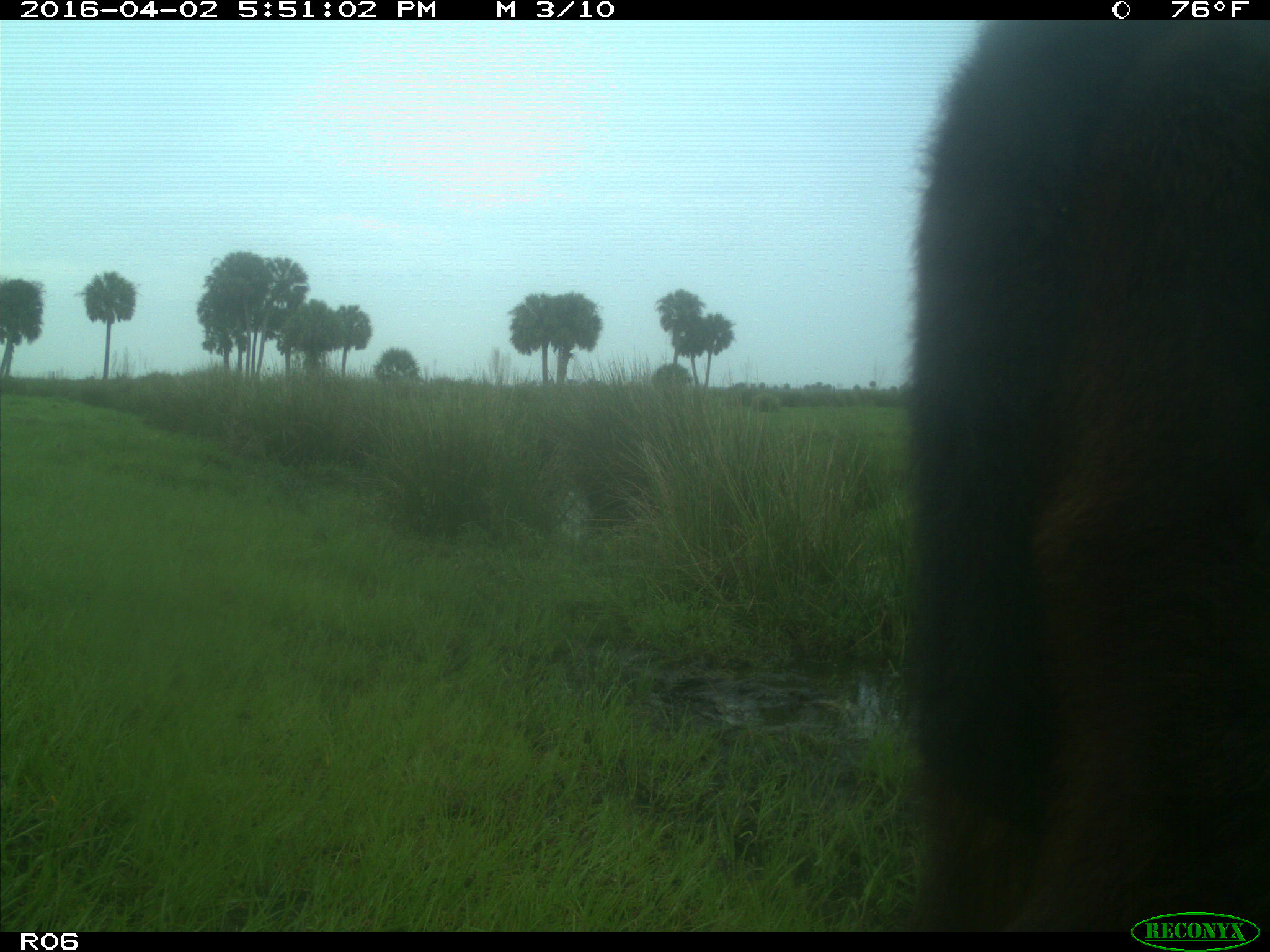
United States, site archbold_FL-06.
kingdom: Animalia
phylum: Chordata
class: Mammalia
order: Artiodactyla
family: Bovidae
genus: Bos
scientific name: Bos taurus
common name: domestic cow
Bos taurus (domestic cow).